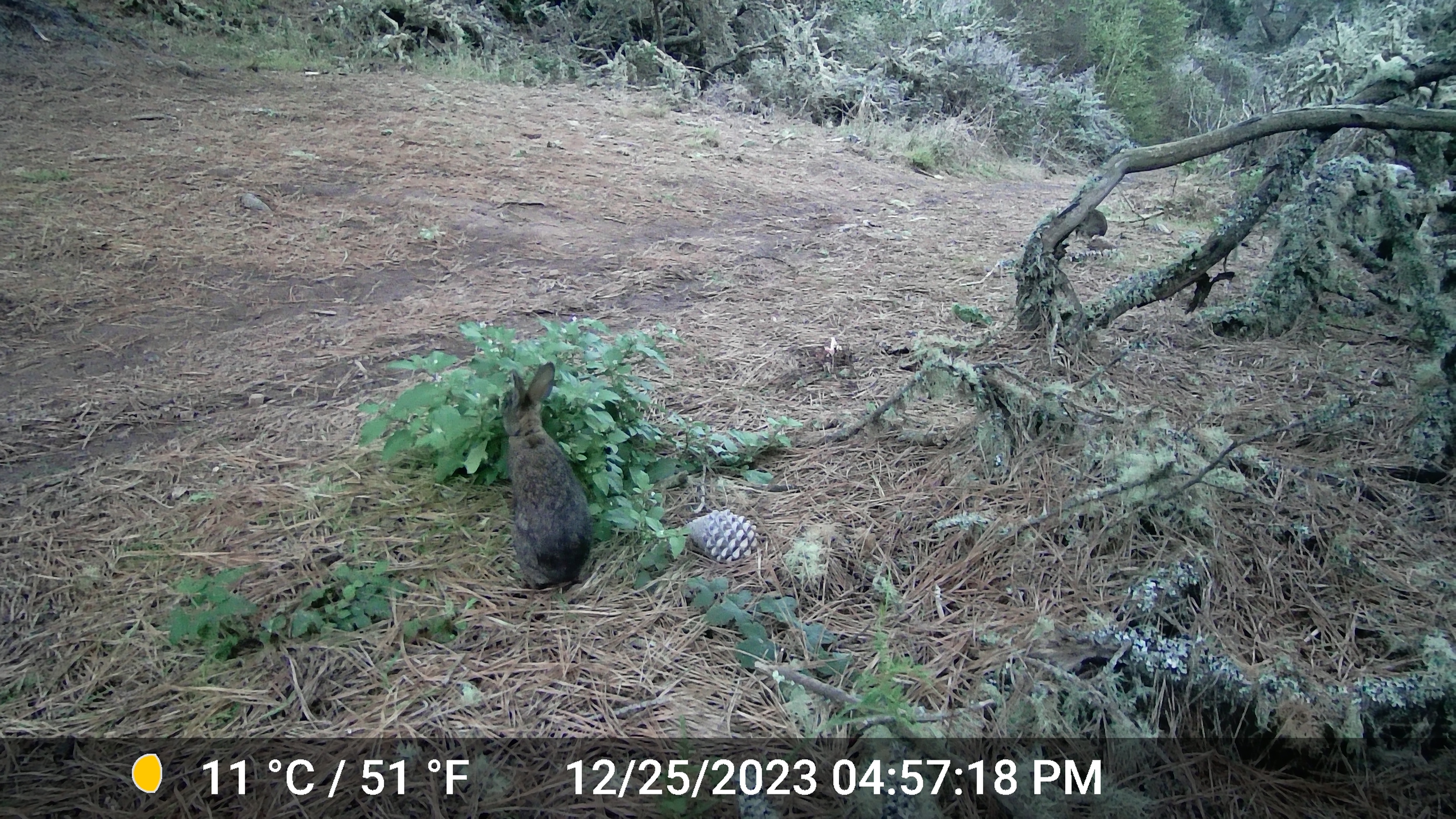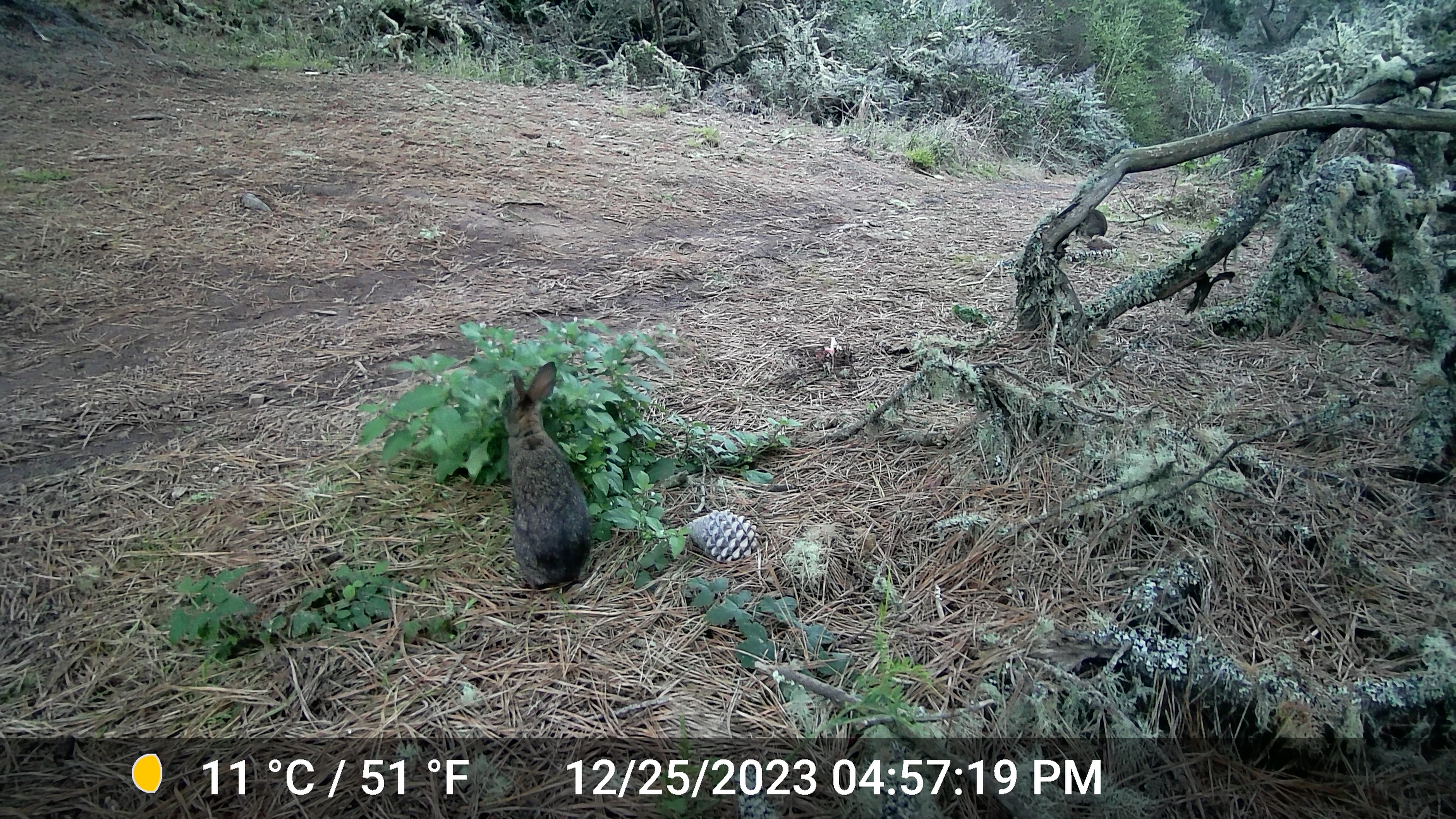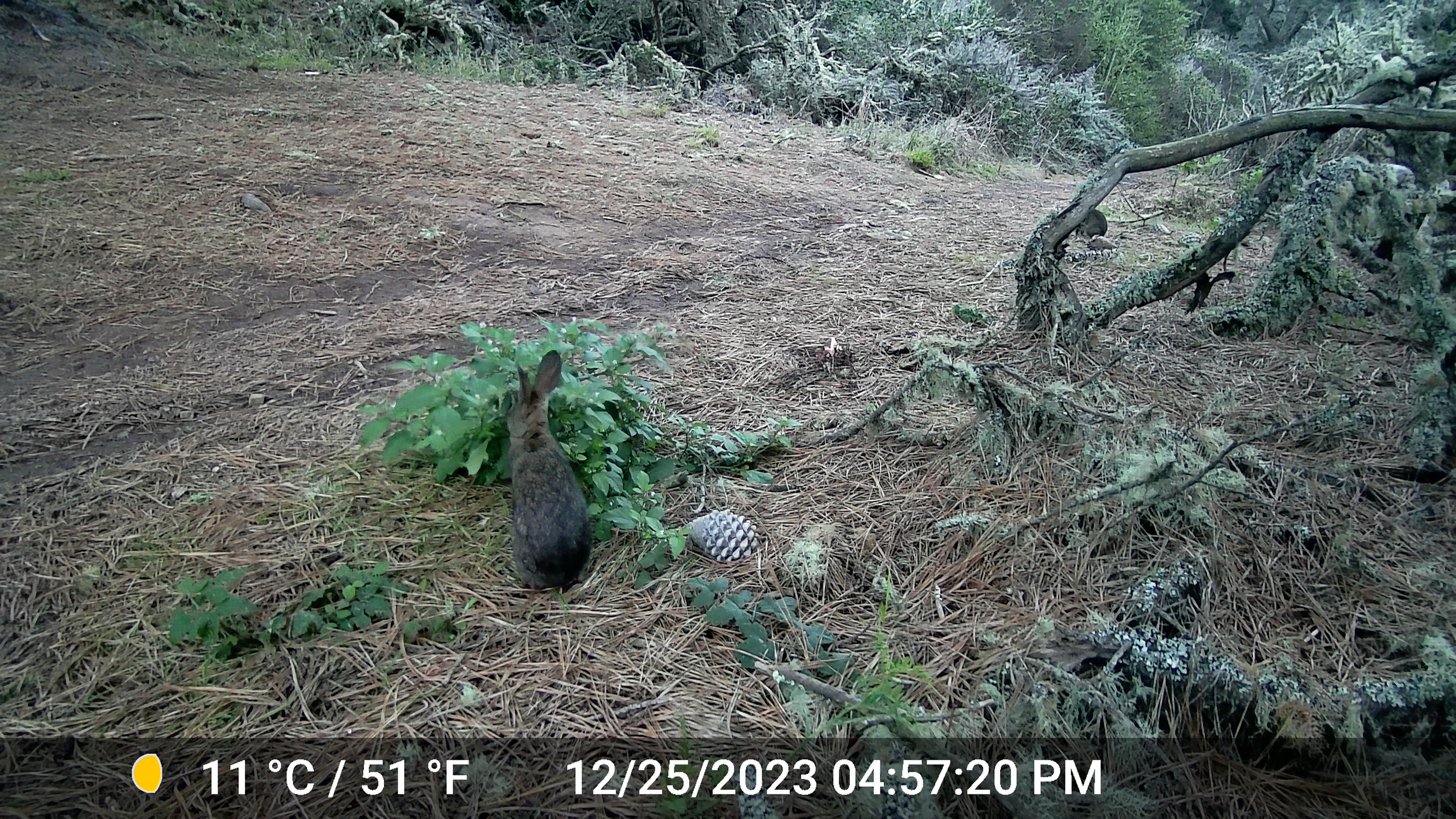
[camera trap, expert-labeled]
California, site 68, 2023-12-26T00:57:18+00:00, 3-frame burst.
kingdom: Animalia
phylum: Chordata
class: Mammalia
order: Lagomorpha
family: Leporidae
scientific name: Leporidae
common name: rabbit